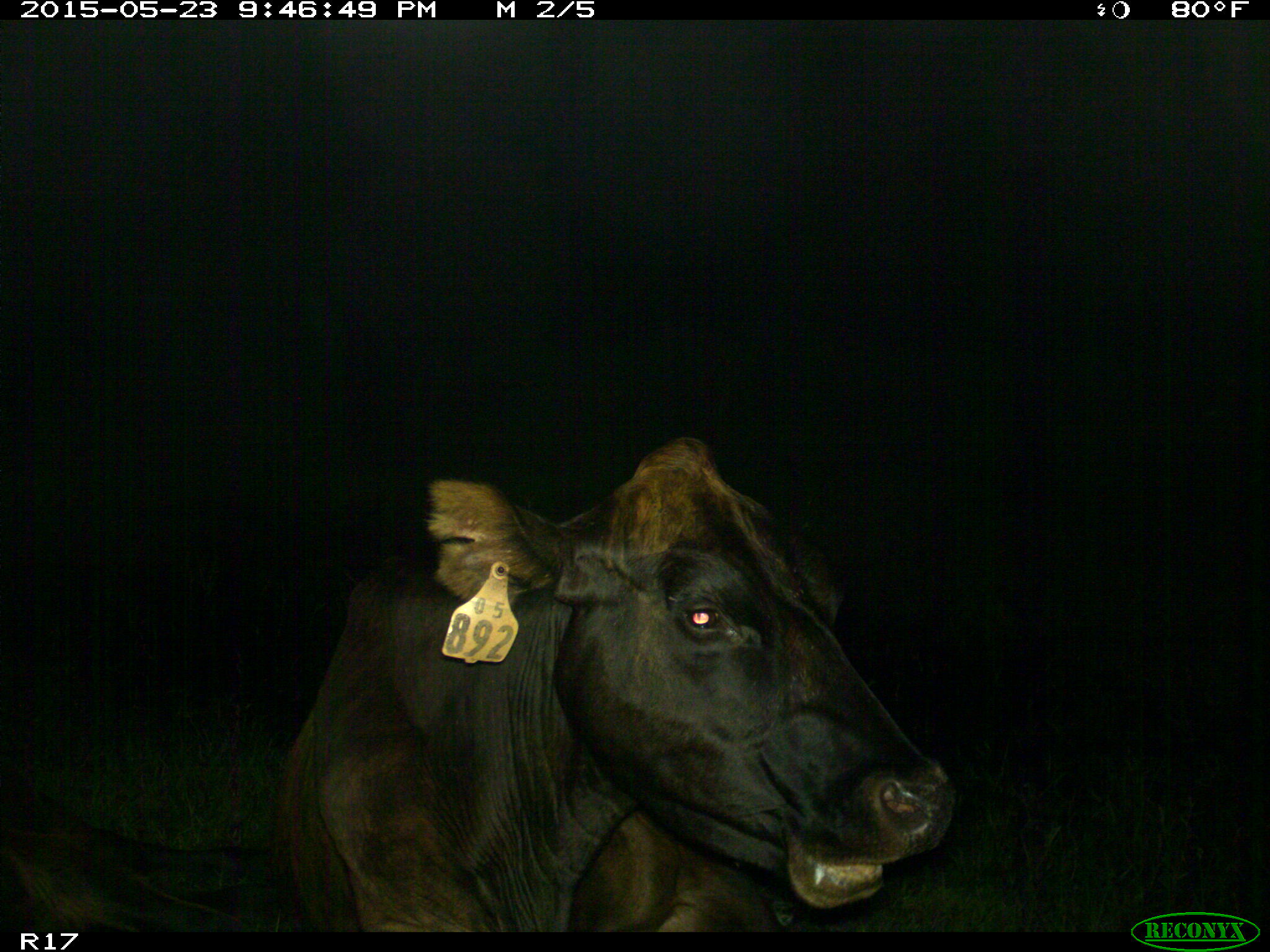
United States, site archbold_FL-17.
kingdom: Animalia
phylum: Chordata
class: Mammalia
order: Artiodactyla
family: Bovidae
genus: Bos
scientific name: Bos taurus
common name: domestic cow